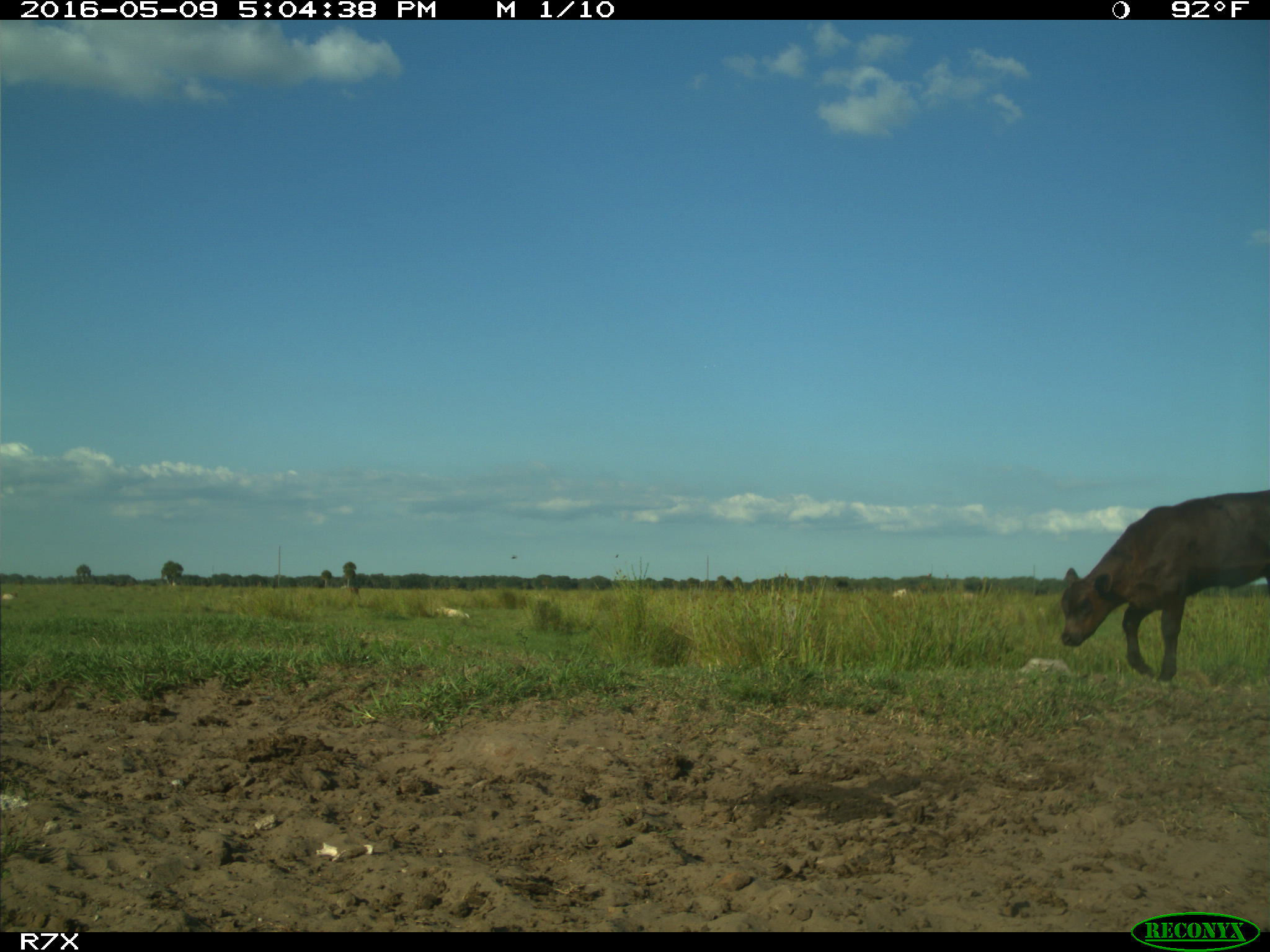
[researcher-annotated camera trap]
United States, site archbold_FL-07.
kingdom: Animalia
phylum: Chordata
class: Mammalia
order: Artiodactyla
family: Bovidae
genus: Bos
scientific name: Bos taurus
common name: domestic cow